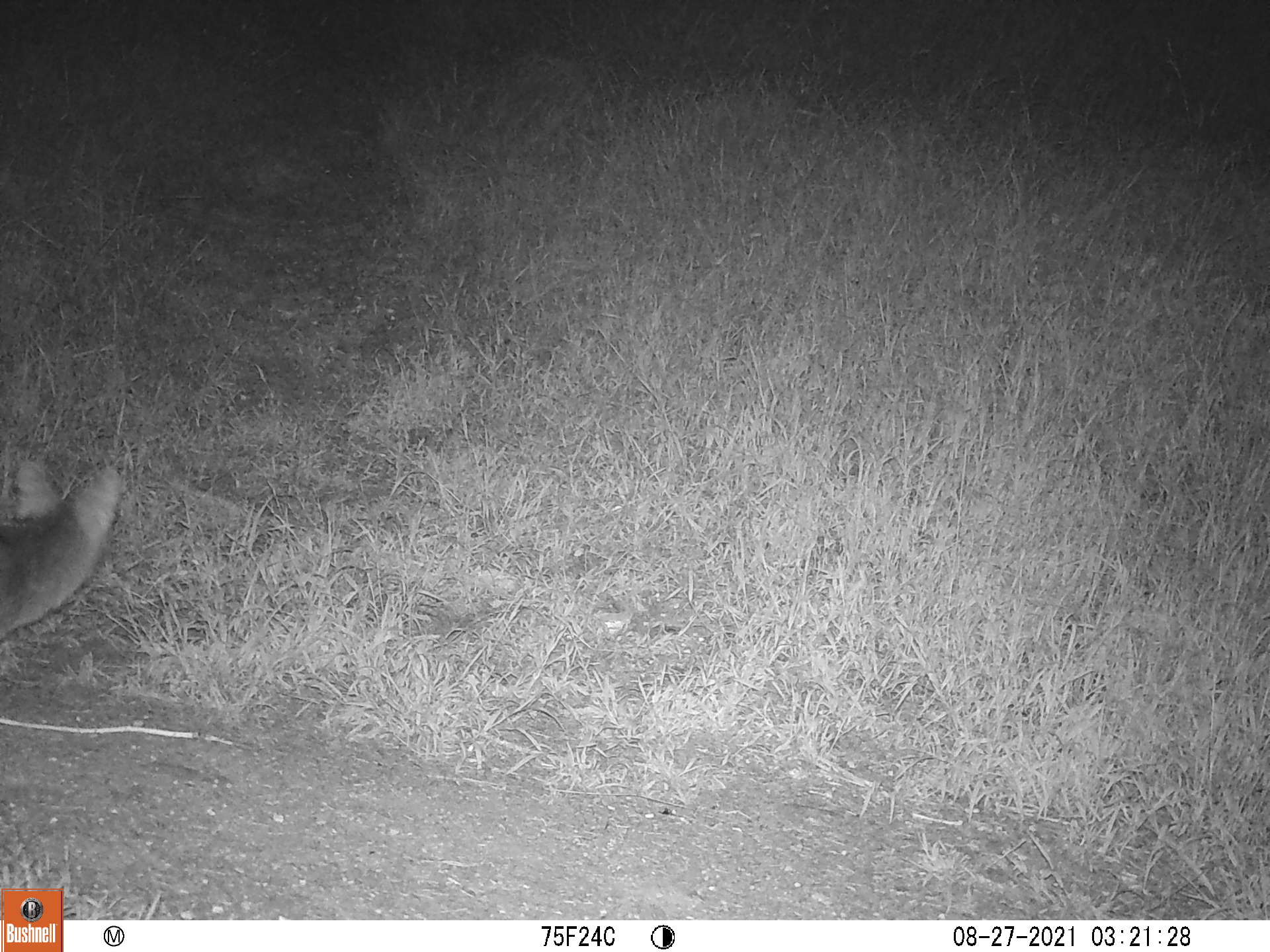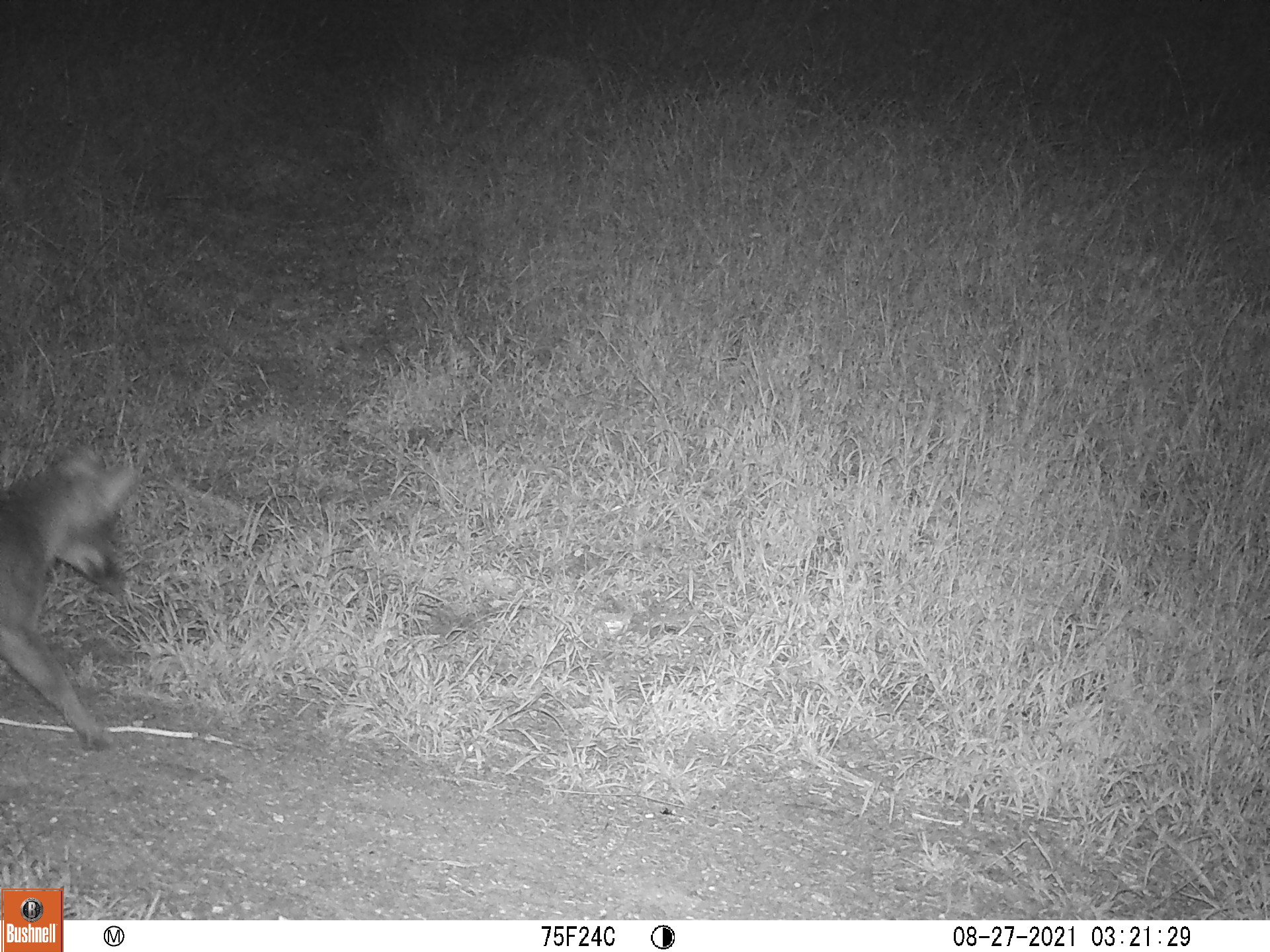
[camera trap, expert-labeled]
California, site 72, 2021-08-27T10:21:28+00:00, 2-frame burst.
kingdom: Animalia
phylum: Chordata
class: Mammalia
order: Carnivora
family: Canidae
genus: Urocyon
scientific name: Urocyon cinereoargenteus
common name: gray fox